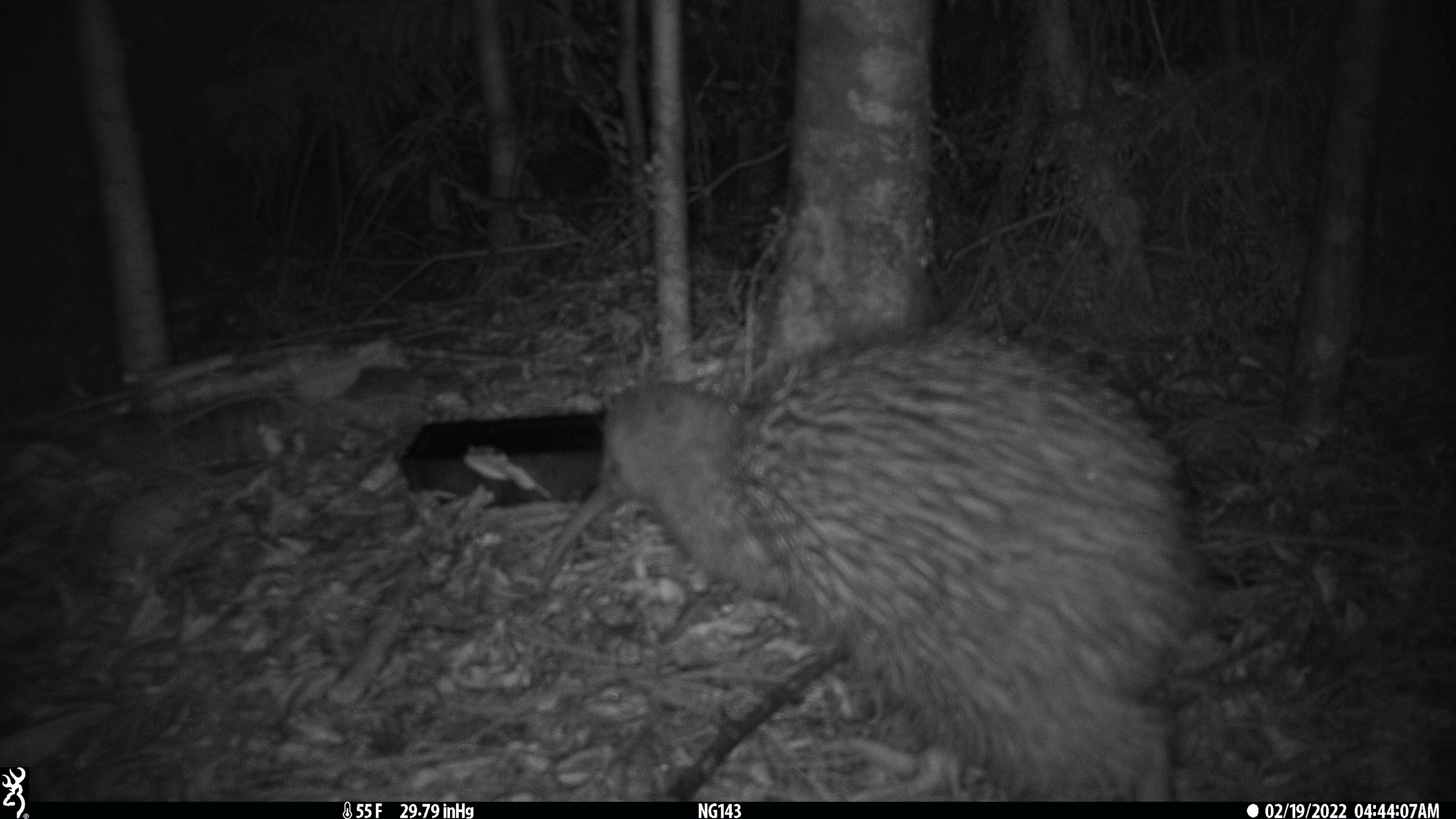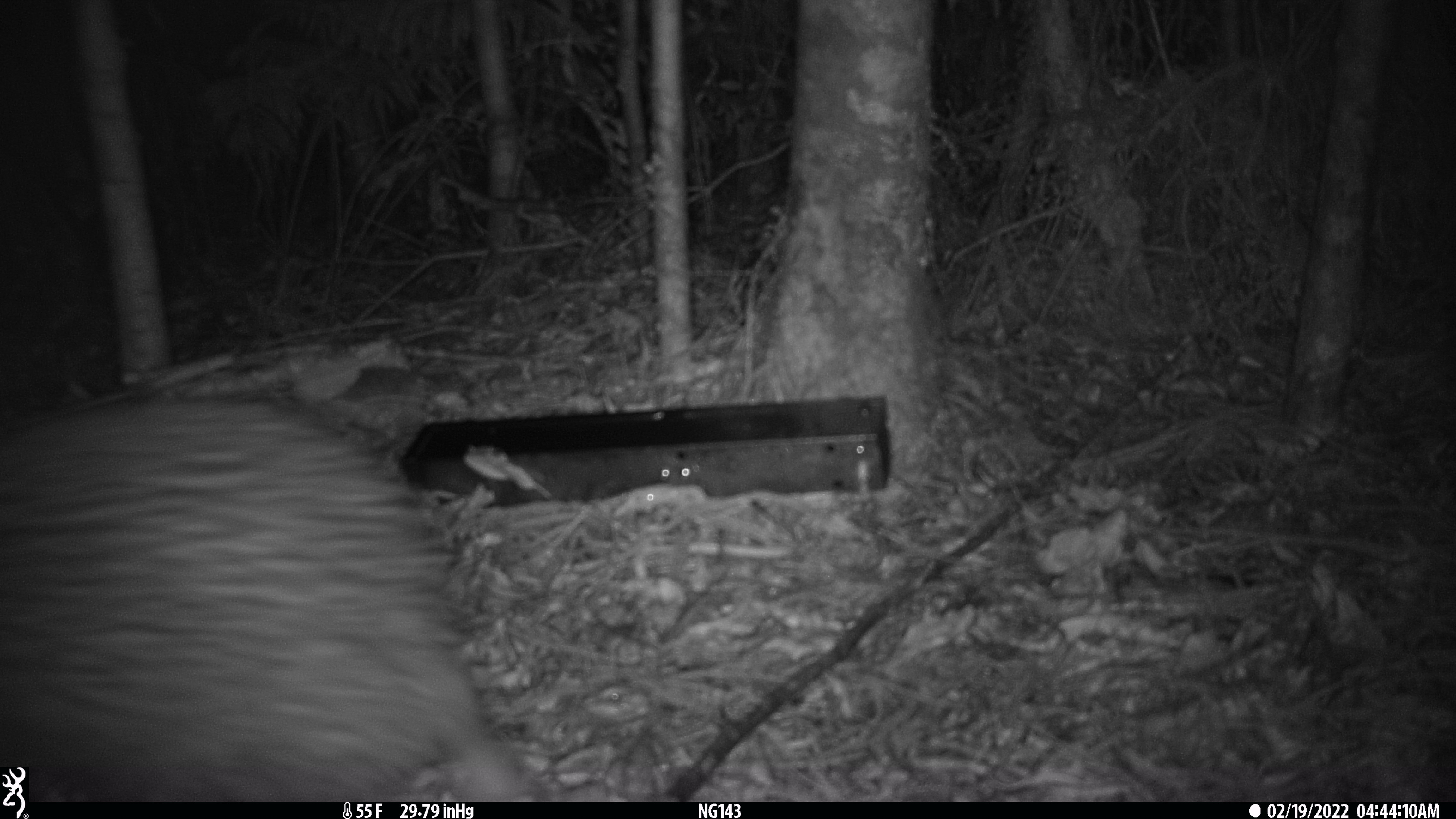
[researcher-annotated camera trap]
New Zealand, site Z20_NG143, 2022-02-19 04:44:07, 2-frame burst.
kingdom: Animalia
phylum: Chordata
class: Aves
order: Apterygiformes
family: Apterygidae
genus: Apteryx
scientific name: Apteryx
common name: kiwi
Kiwi (Apteryx).